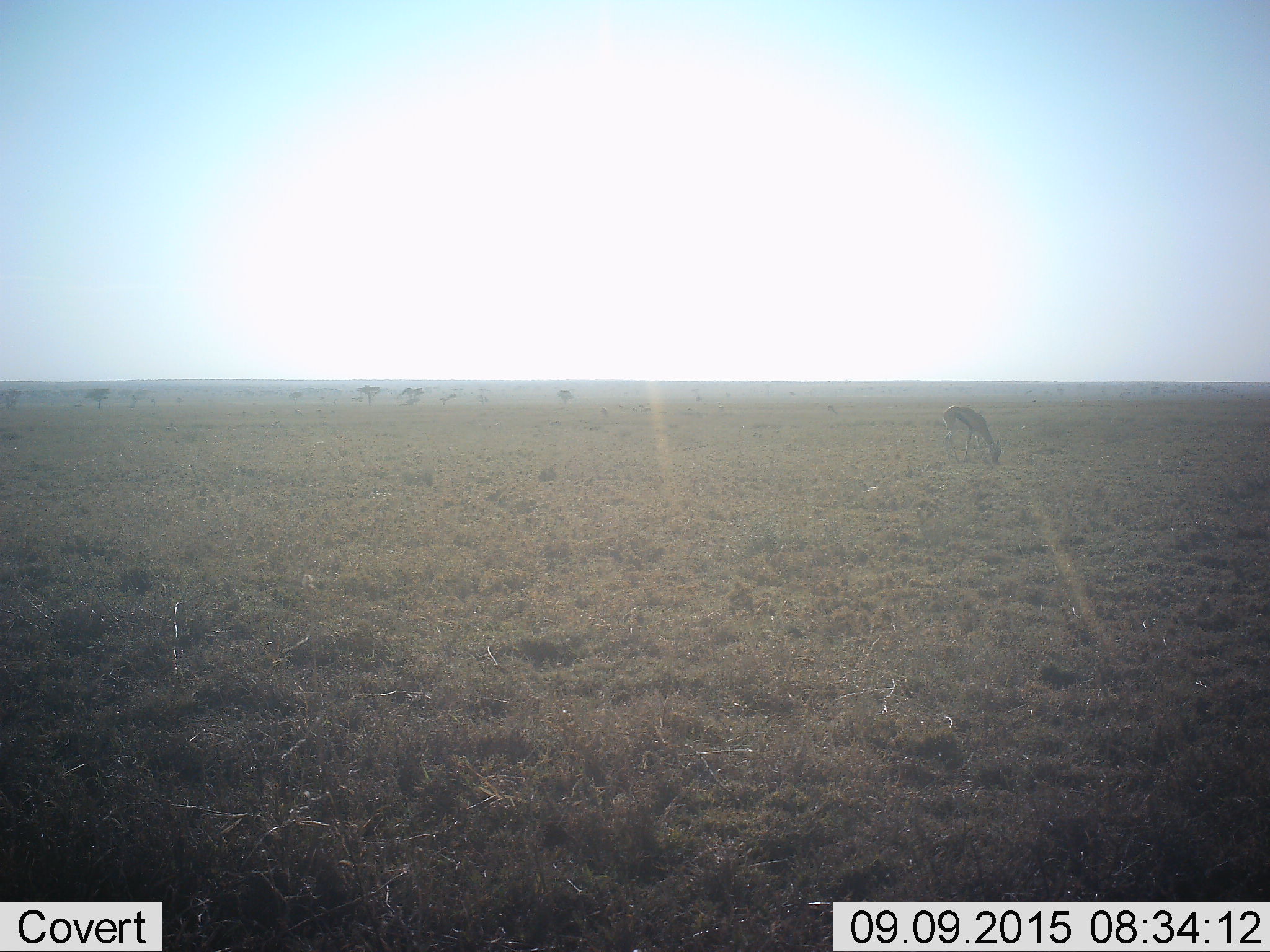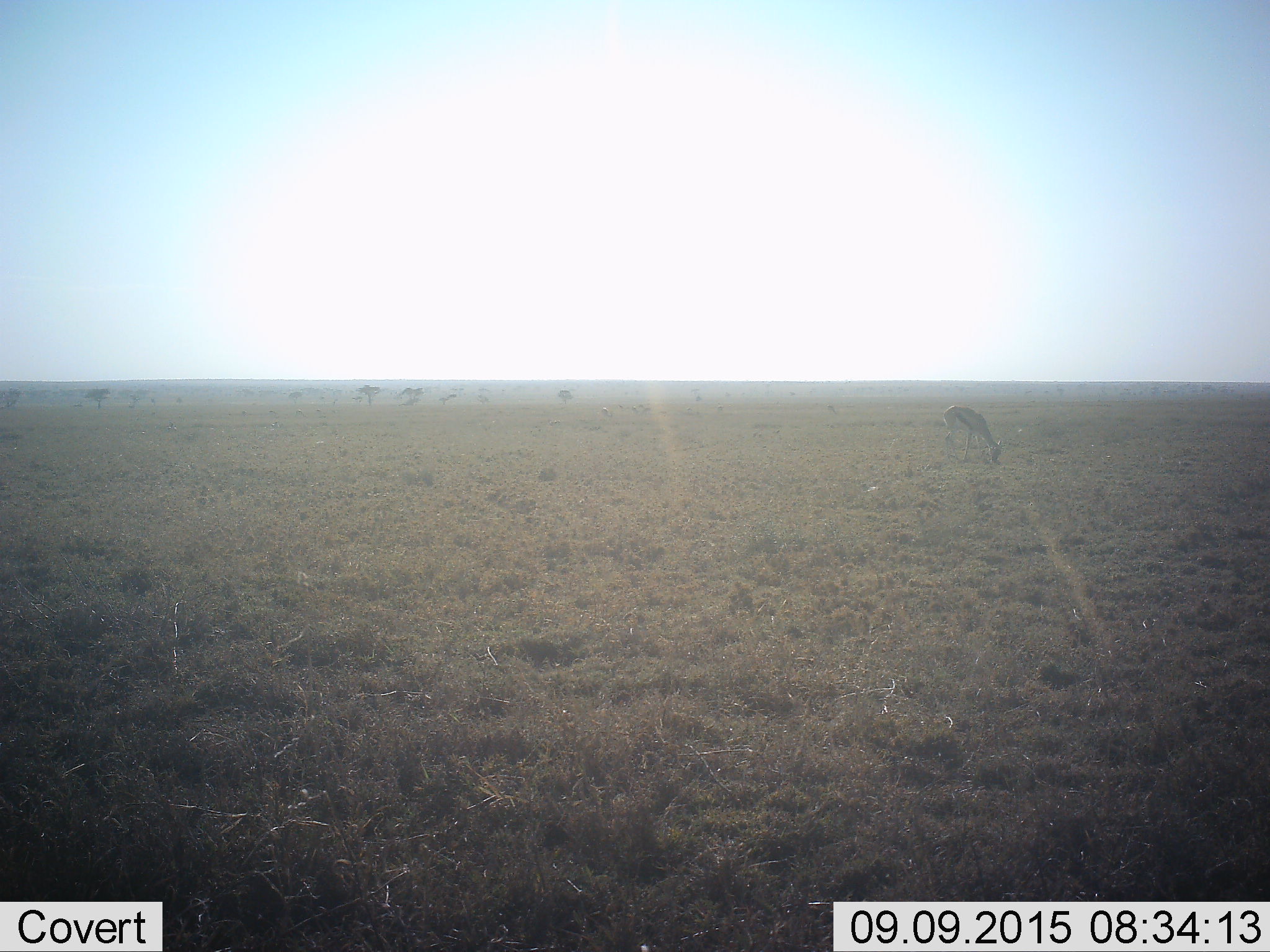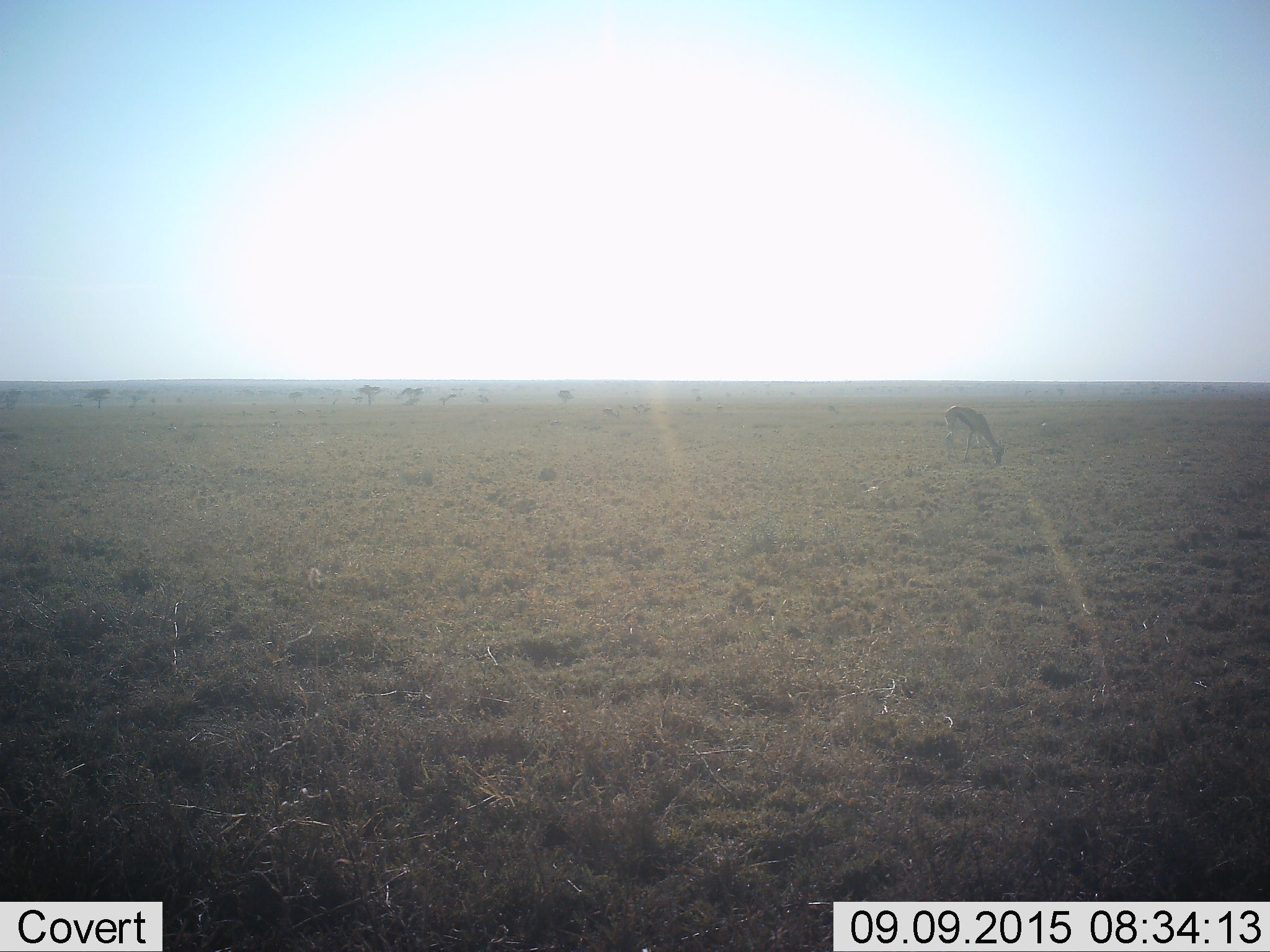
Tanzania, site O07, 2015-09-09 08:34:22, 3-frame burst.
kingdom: Animalia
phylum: Chordata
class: Mammalia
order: Artiodactyla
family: Bovidae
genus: Eudorcas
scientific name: Eudorcas thomsonii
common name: thomson's gazelle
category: gazellethomsons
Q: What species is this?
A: Gazellethomsons (thomson's gazelle) (Eudorcas thomsonii).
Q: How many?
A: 1.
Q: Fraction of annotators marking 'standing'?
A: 33%.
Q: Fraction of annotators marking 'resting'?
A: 11%.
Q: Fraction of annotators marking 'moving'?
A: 0%.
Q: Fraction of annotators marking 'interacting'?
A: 0%.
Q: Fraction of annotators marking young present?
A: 11%.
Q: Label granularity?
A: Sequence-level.